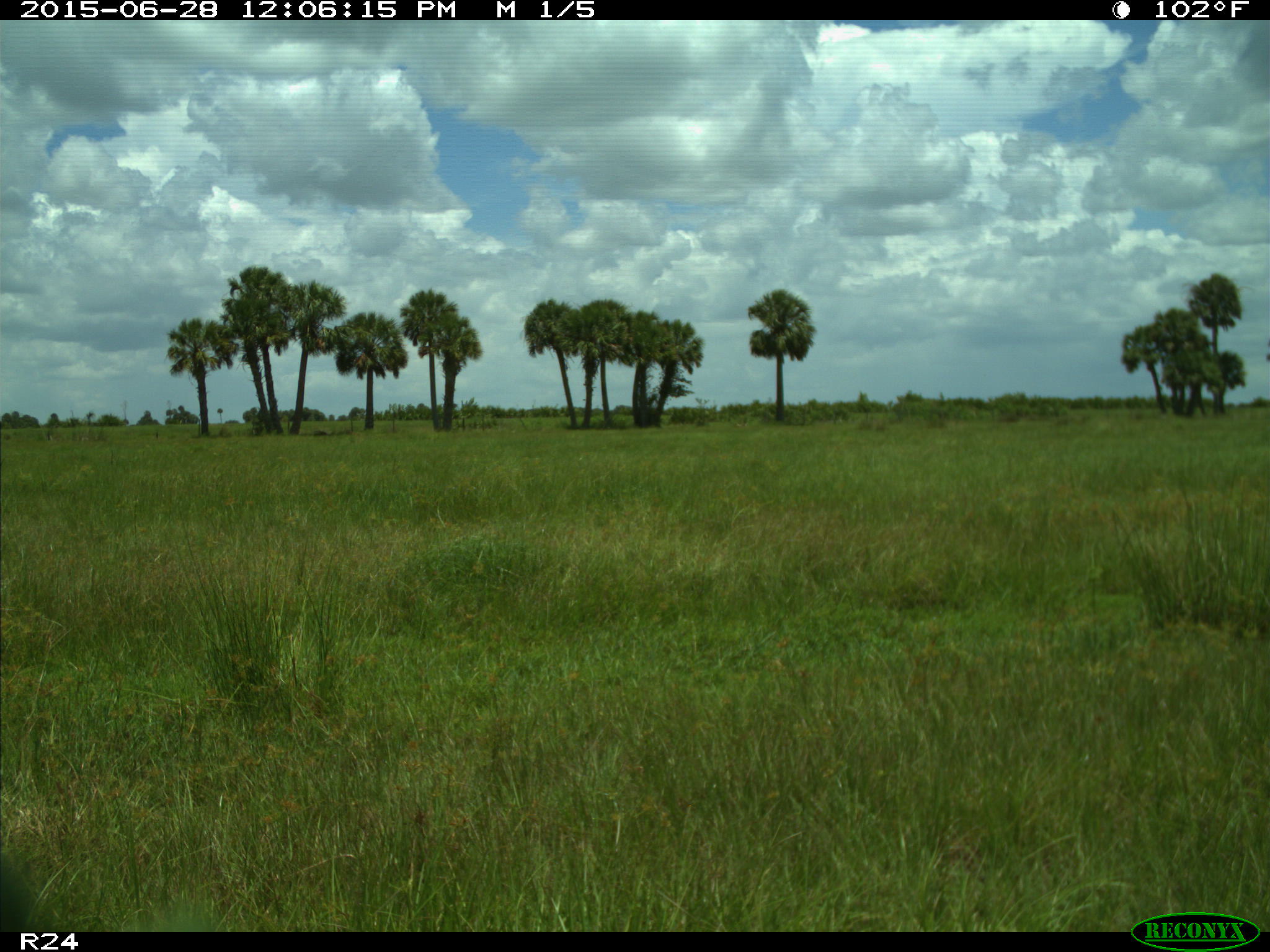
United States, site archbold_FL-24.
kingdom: Animalia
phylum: Chordata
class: Mammalia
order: Artiodactyla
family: Bovidae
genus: Bos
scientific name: Bos taurus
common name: domestic cow